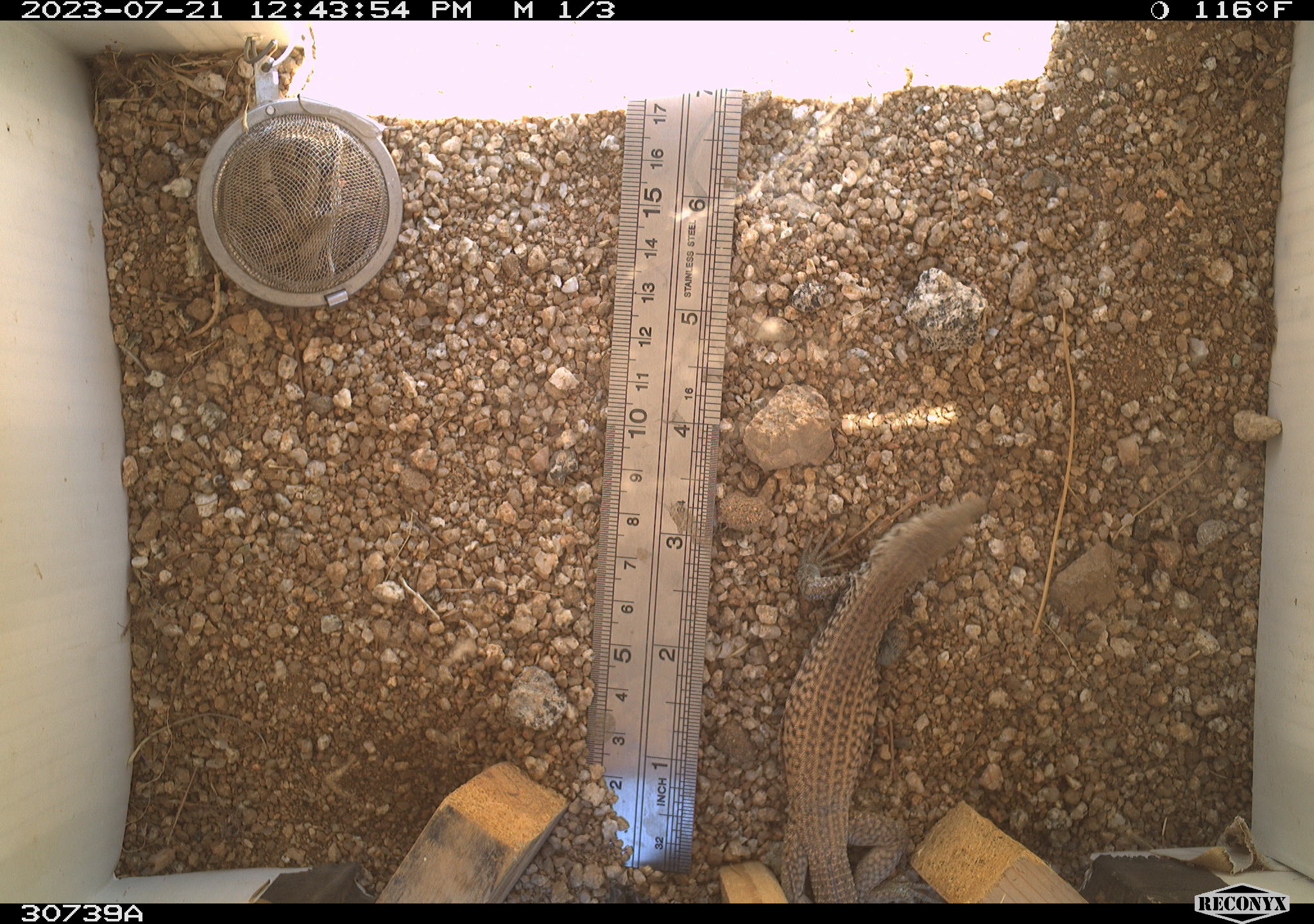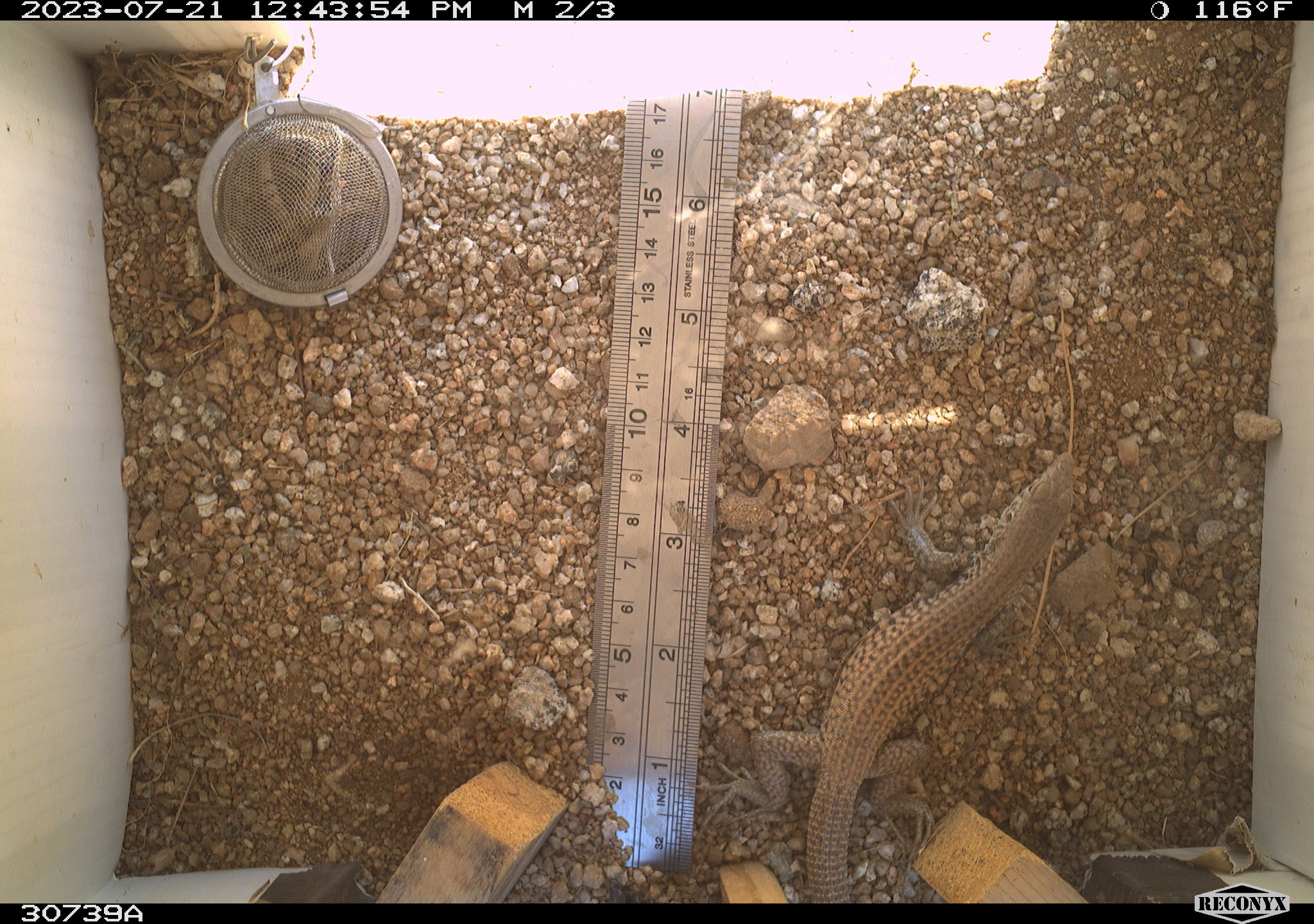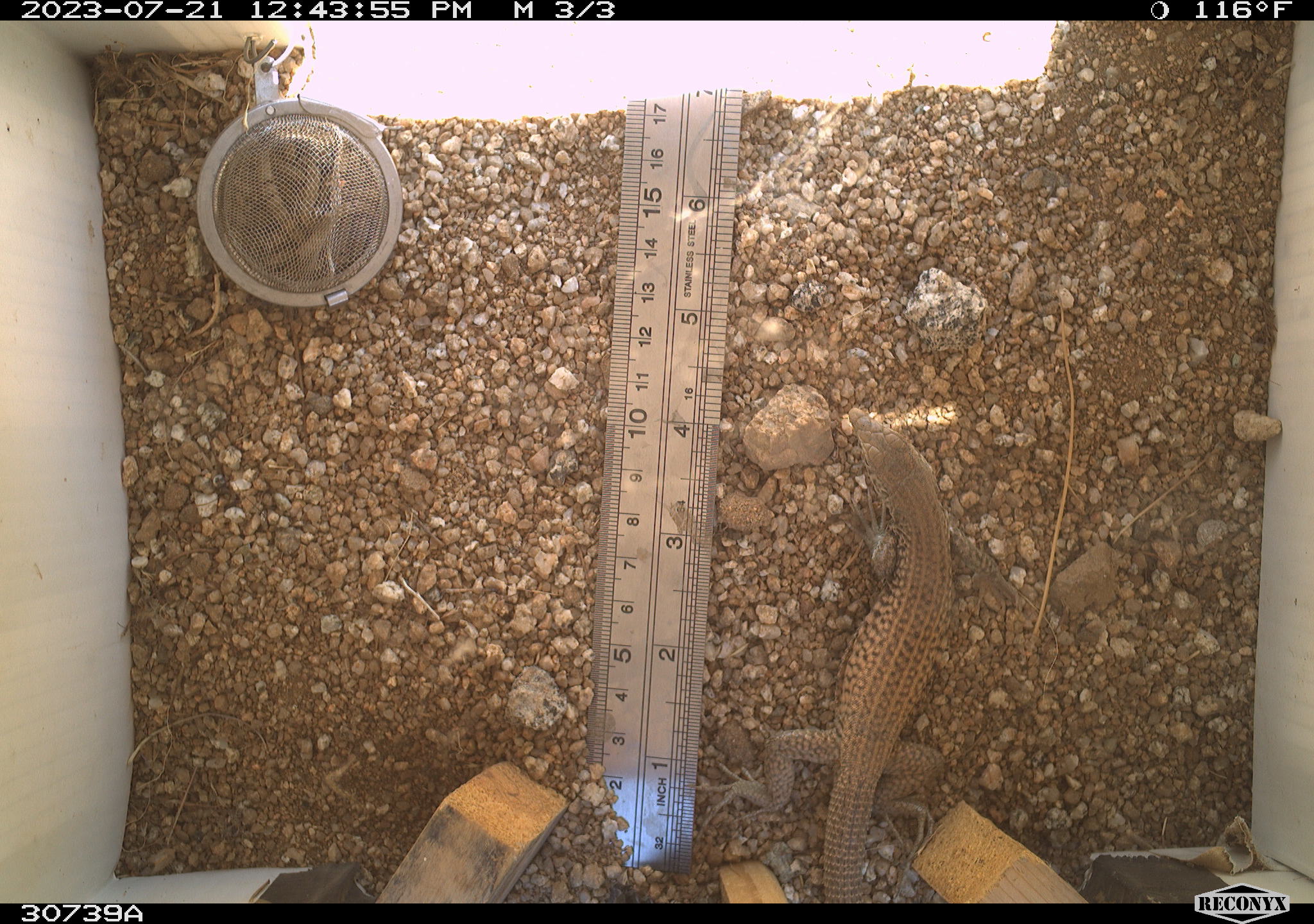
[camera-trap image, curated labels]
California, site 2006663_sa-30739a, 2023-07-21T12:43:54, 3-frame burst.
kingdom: Animalia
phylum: Chordata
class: Reptilia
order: Squamata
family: Teiidae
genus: Aspidoscelis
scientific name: Aspidoscelis tigris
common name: western whiptail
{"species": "western whiptail (Aspidoscelis tigris)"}